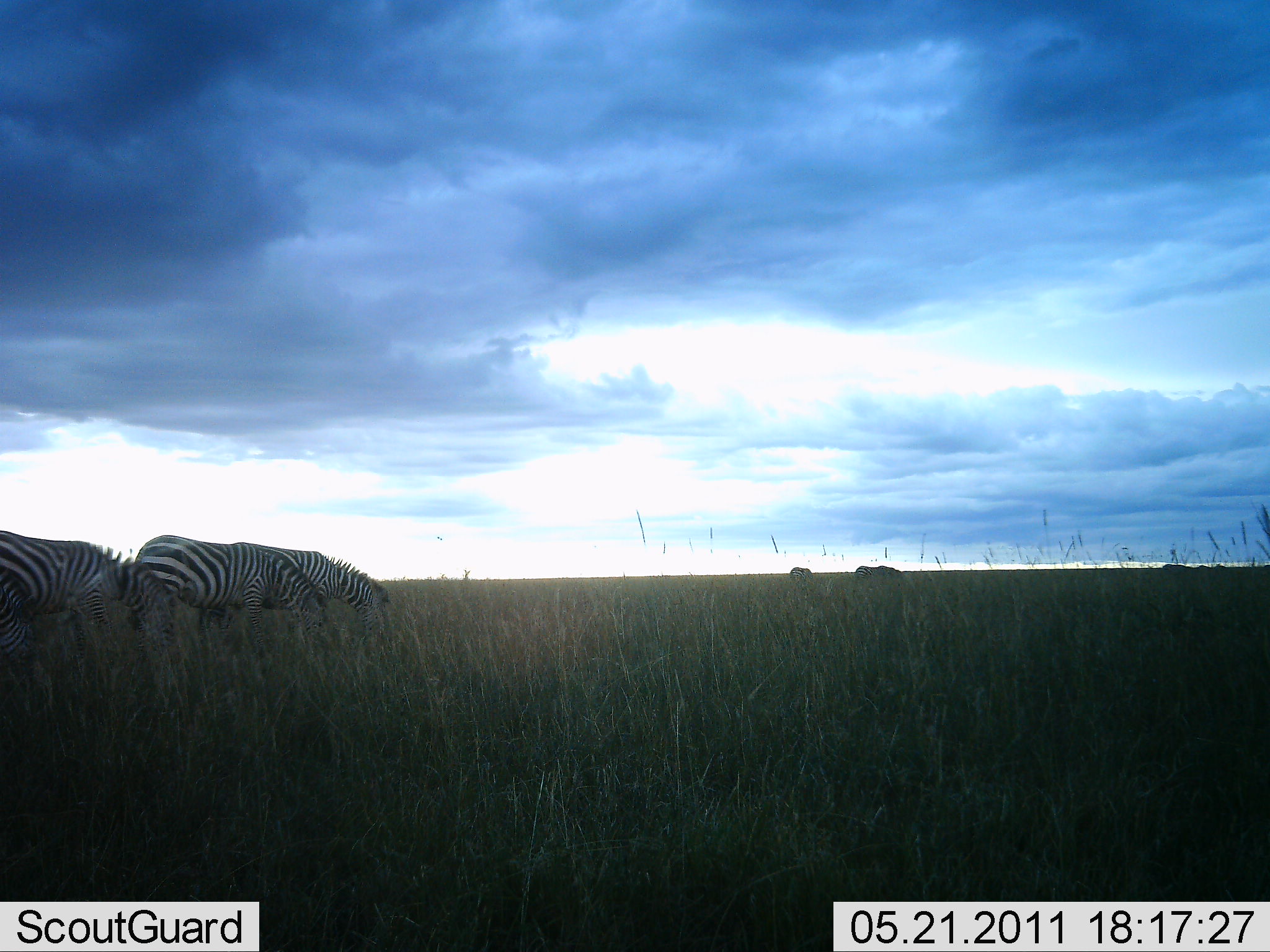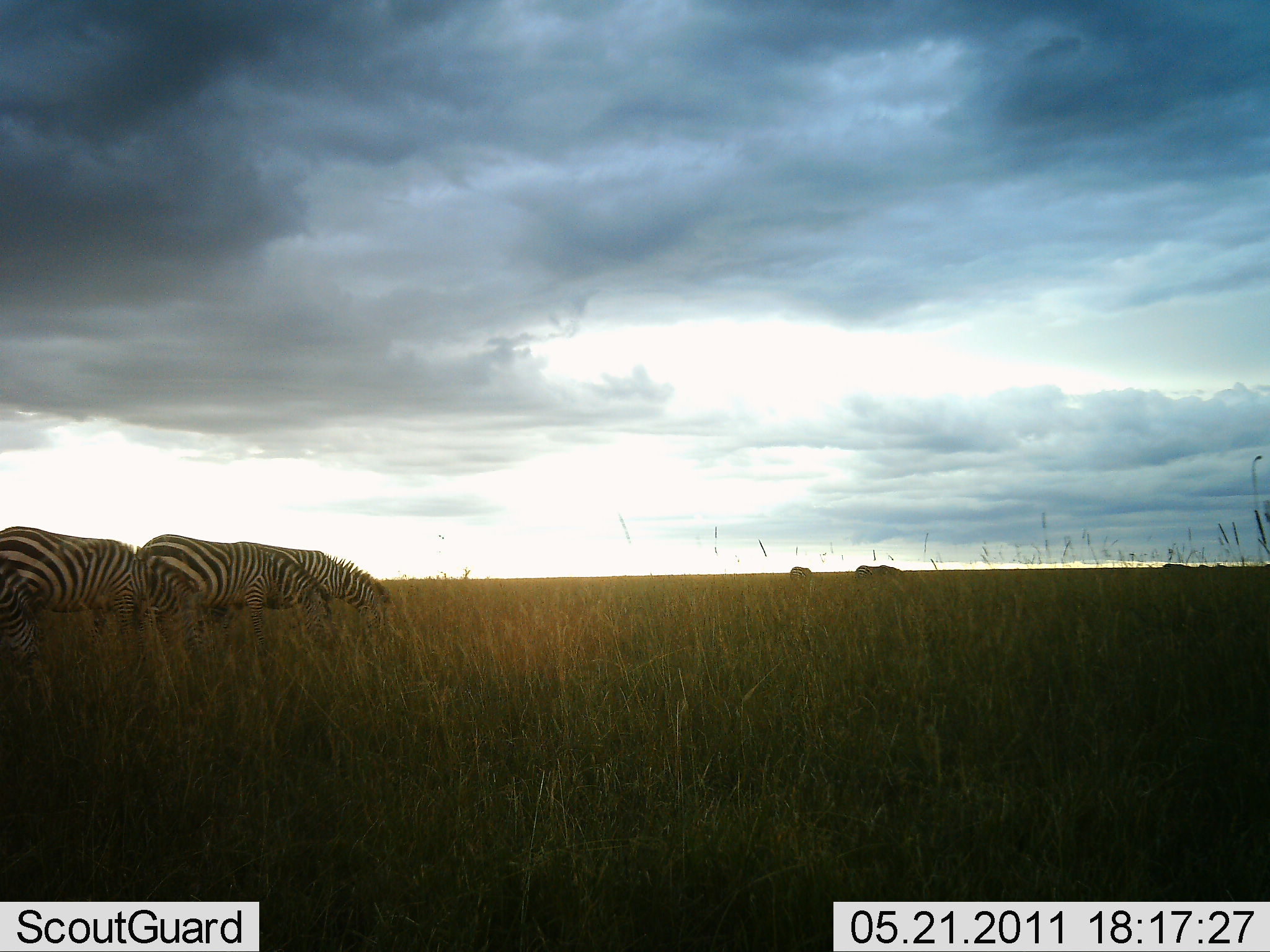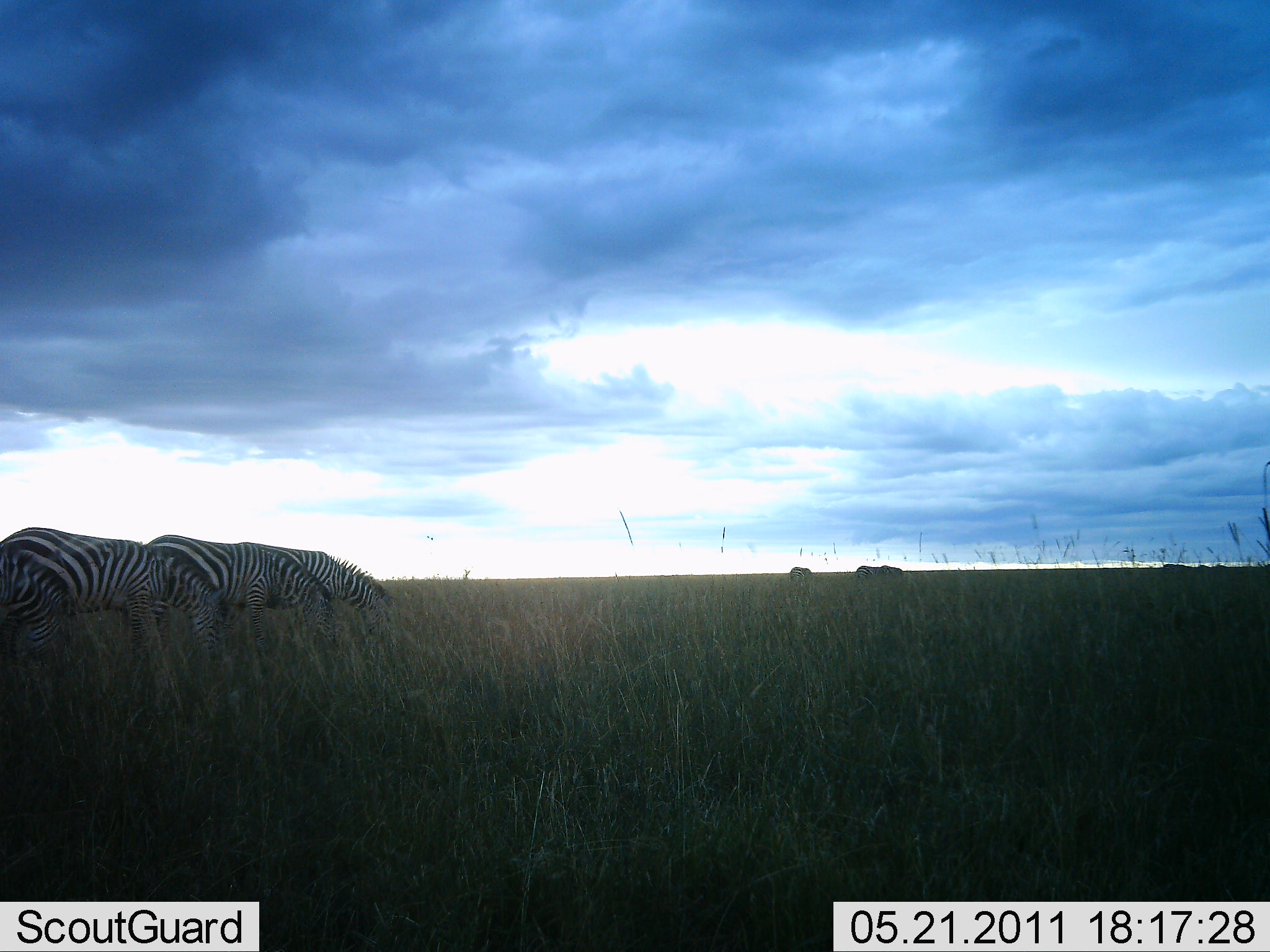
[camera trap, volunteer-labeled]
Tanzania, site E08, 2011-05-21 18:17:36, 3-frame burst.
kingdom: Animalia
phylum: Chordata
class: Mammalia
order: Perissodactyla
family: Equidae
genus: Equus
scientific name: Equus quagga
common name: plains zebra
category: zebra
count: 3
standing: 21%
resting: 0%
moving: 14%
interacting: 0%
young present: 0%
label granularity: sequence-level